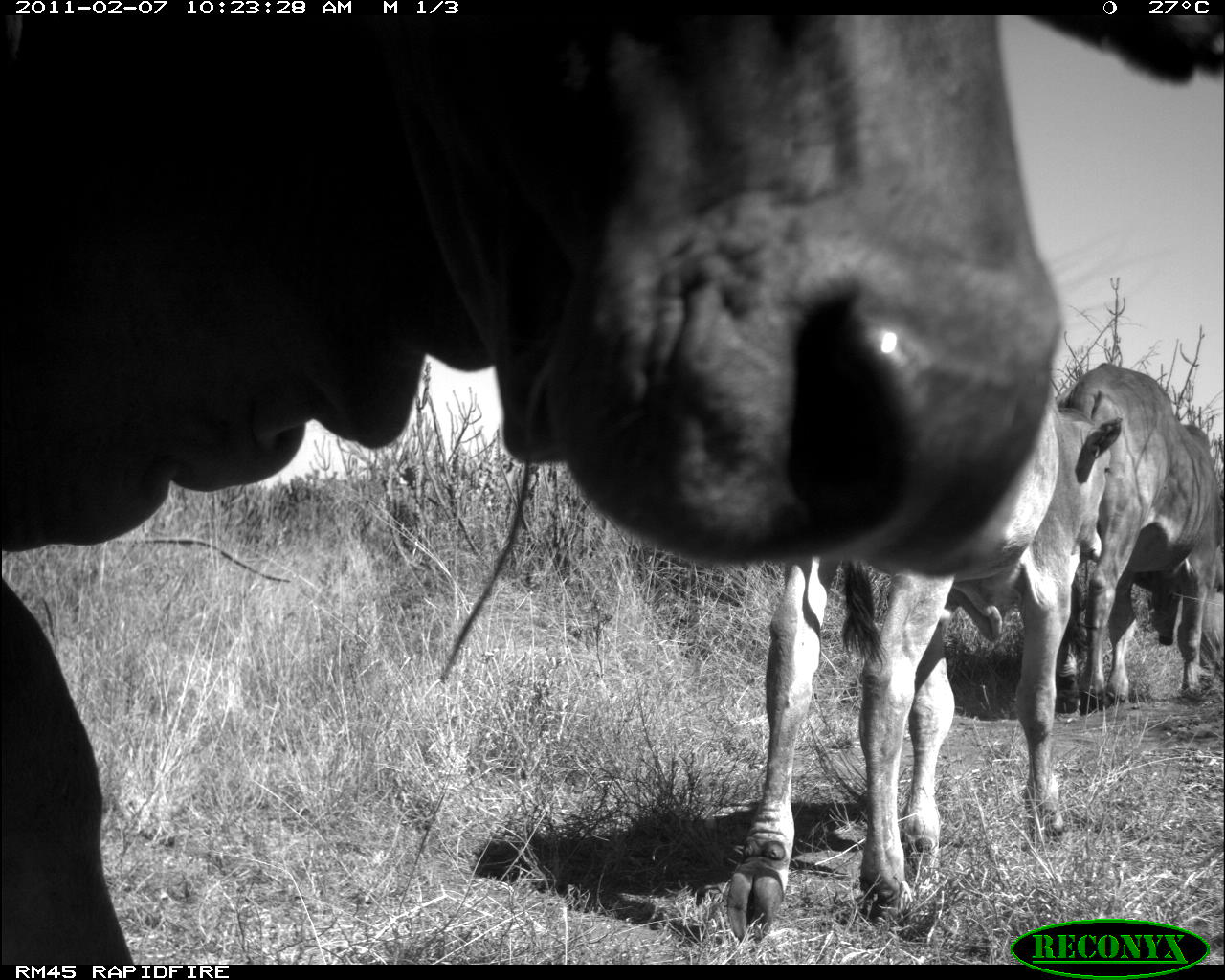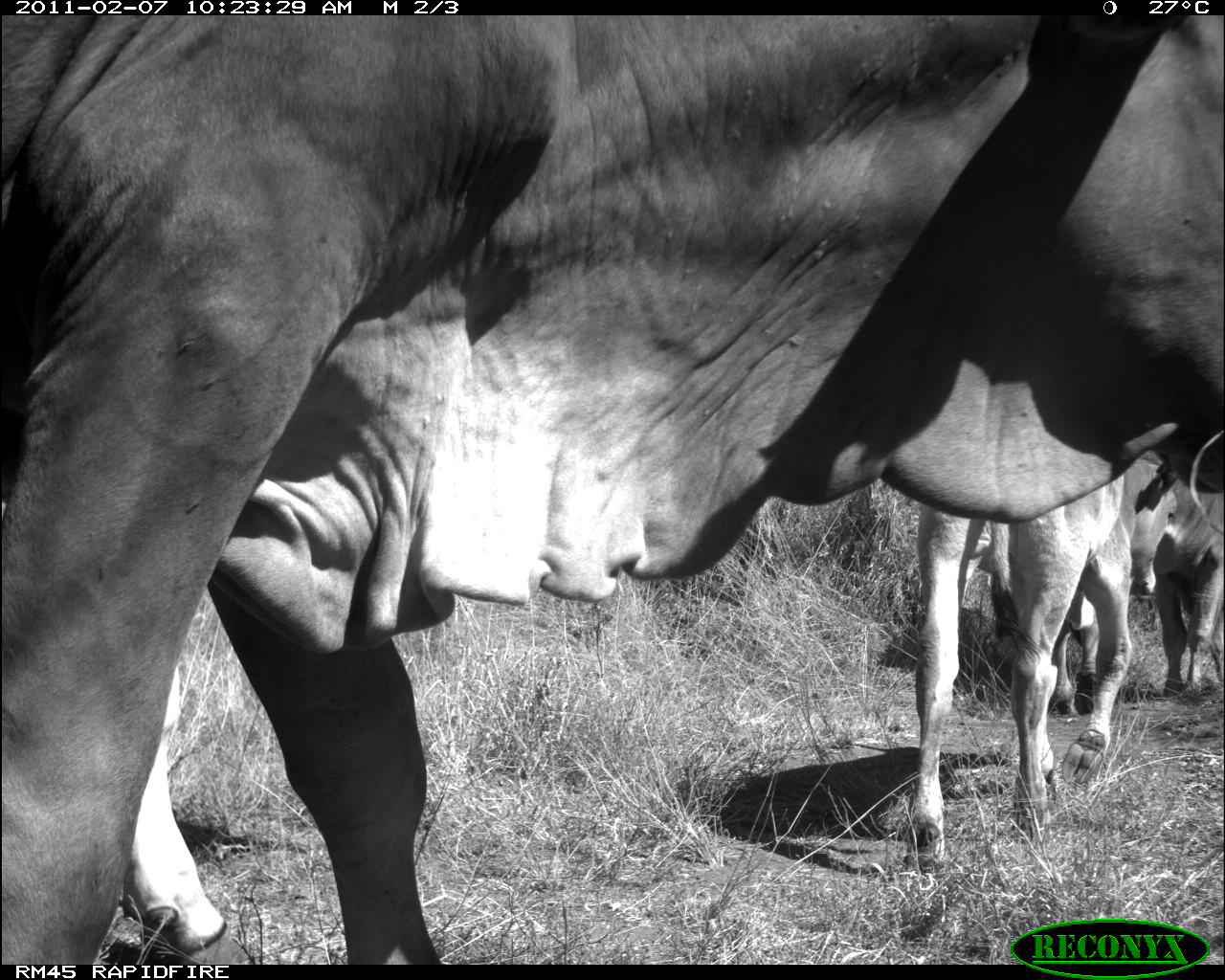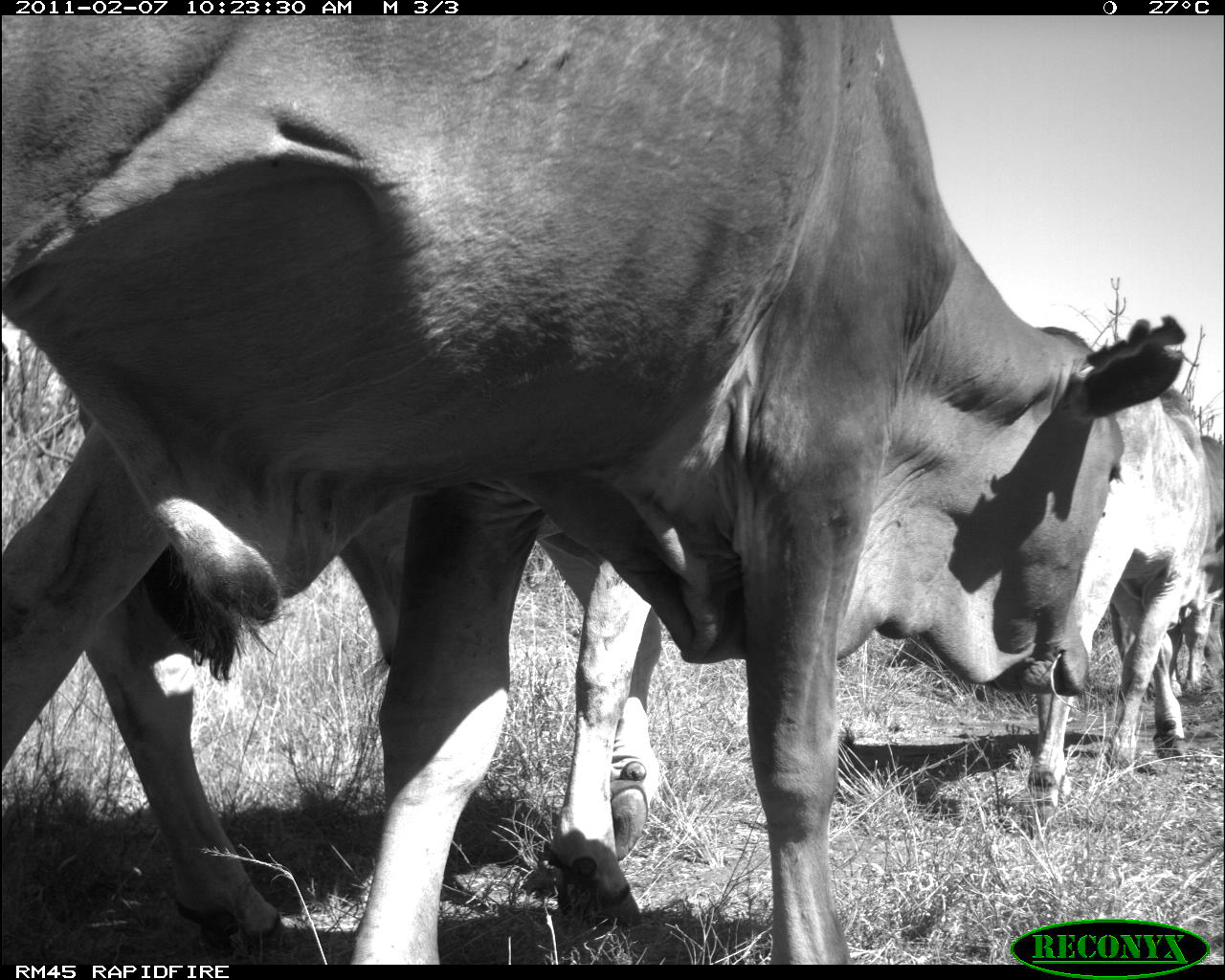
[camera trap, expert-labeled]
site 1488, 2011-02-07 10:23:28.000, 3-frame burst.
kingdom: Animalia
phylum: Chordata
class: Mammalia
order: Artiodactyla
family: Bovidae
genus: Bos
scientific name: Bos taurus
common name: domestic cattle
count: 3